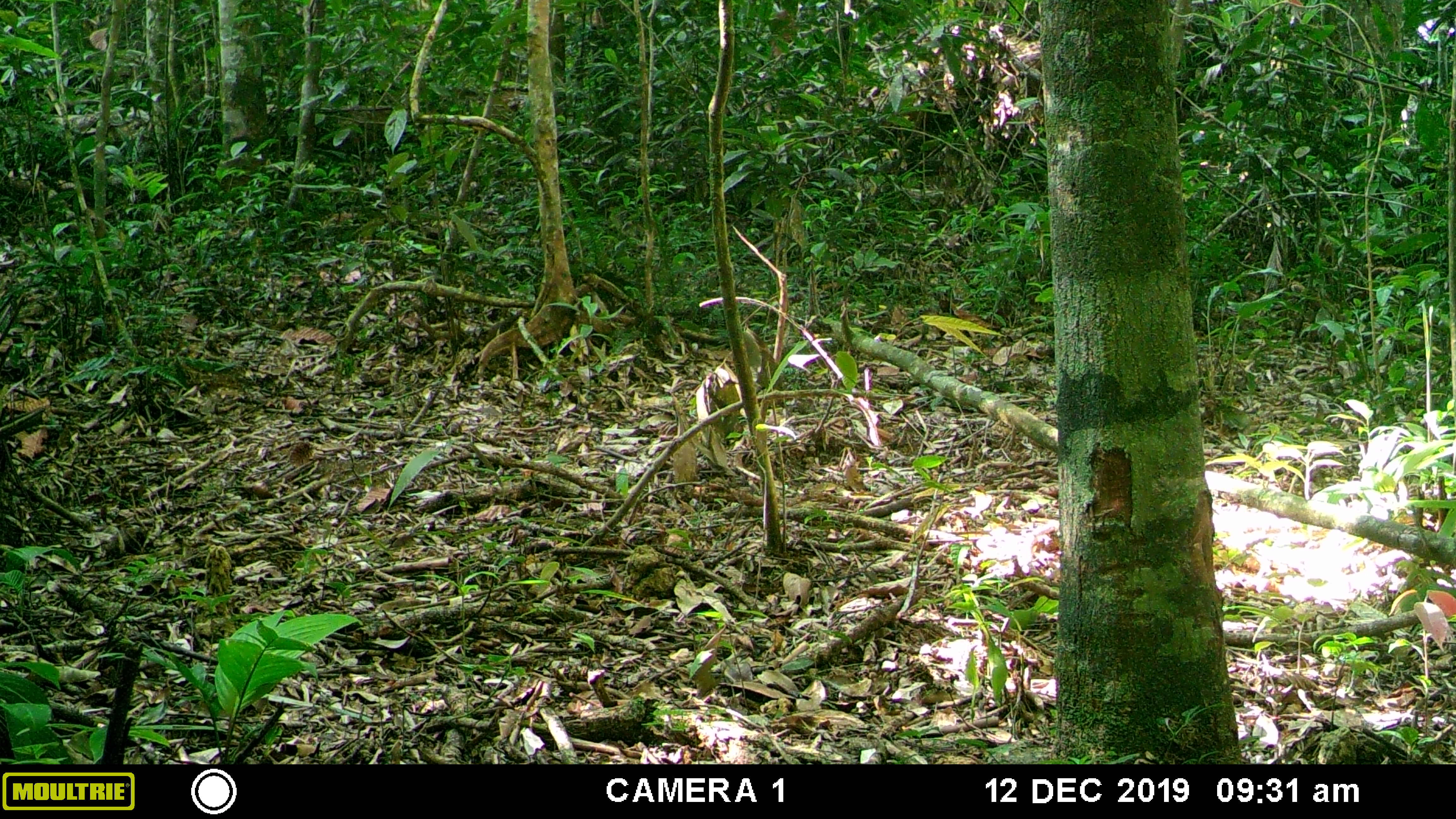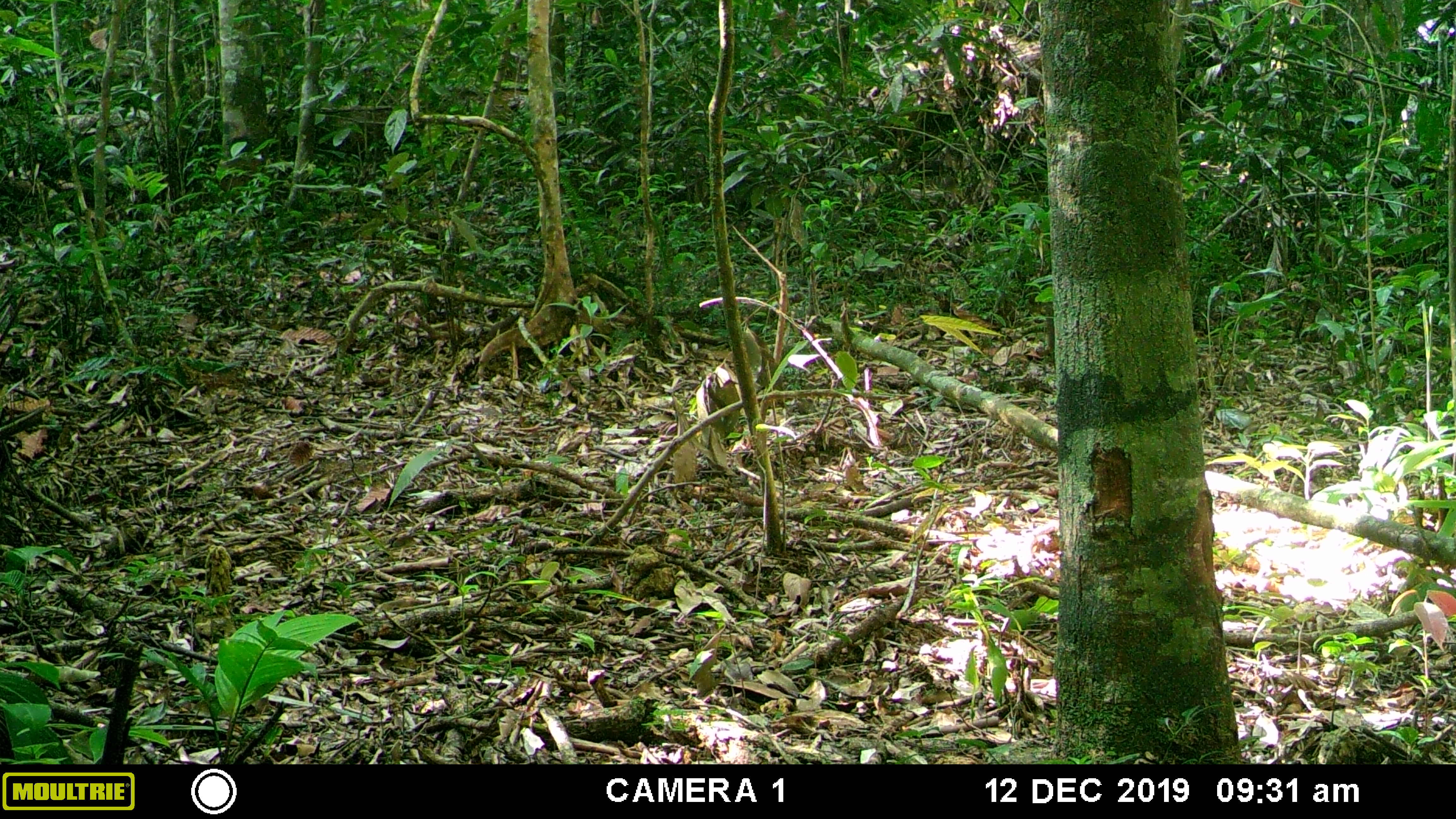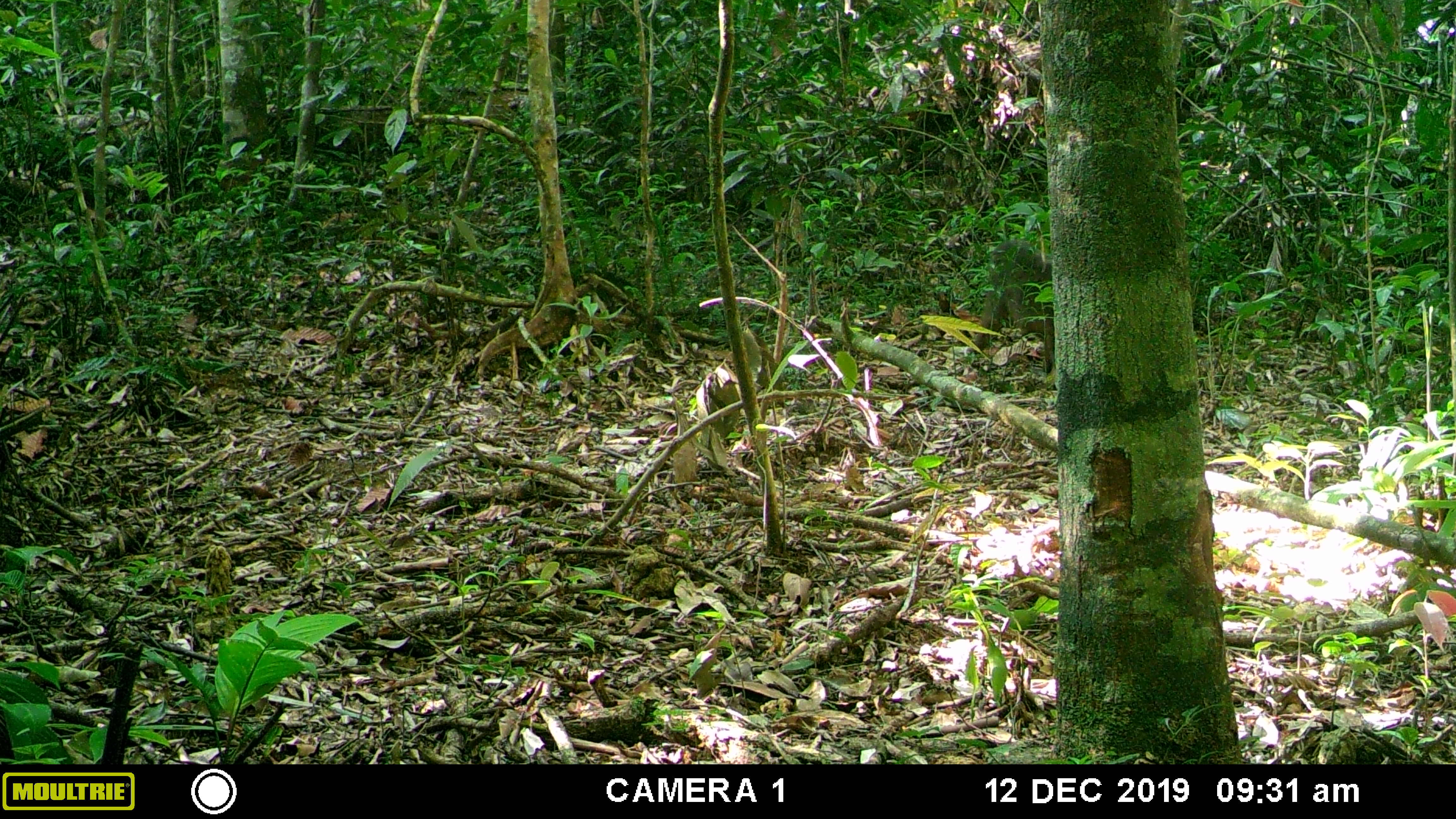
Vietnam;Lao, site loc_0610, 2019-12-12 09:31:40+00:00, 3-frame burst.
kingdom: Animalia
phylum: Chordata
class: Mammalia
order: Primates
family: Cercopithecidae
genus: Macaca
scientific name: Macaca arctoides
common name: stump-tailed macaque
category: stump tailed macaque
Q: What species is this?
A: Stump tailed macaque (stump-tailed macaque) (Macaca arctoides).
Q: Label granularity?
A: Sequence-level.